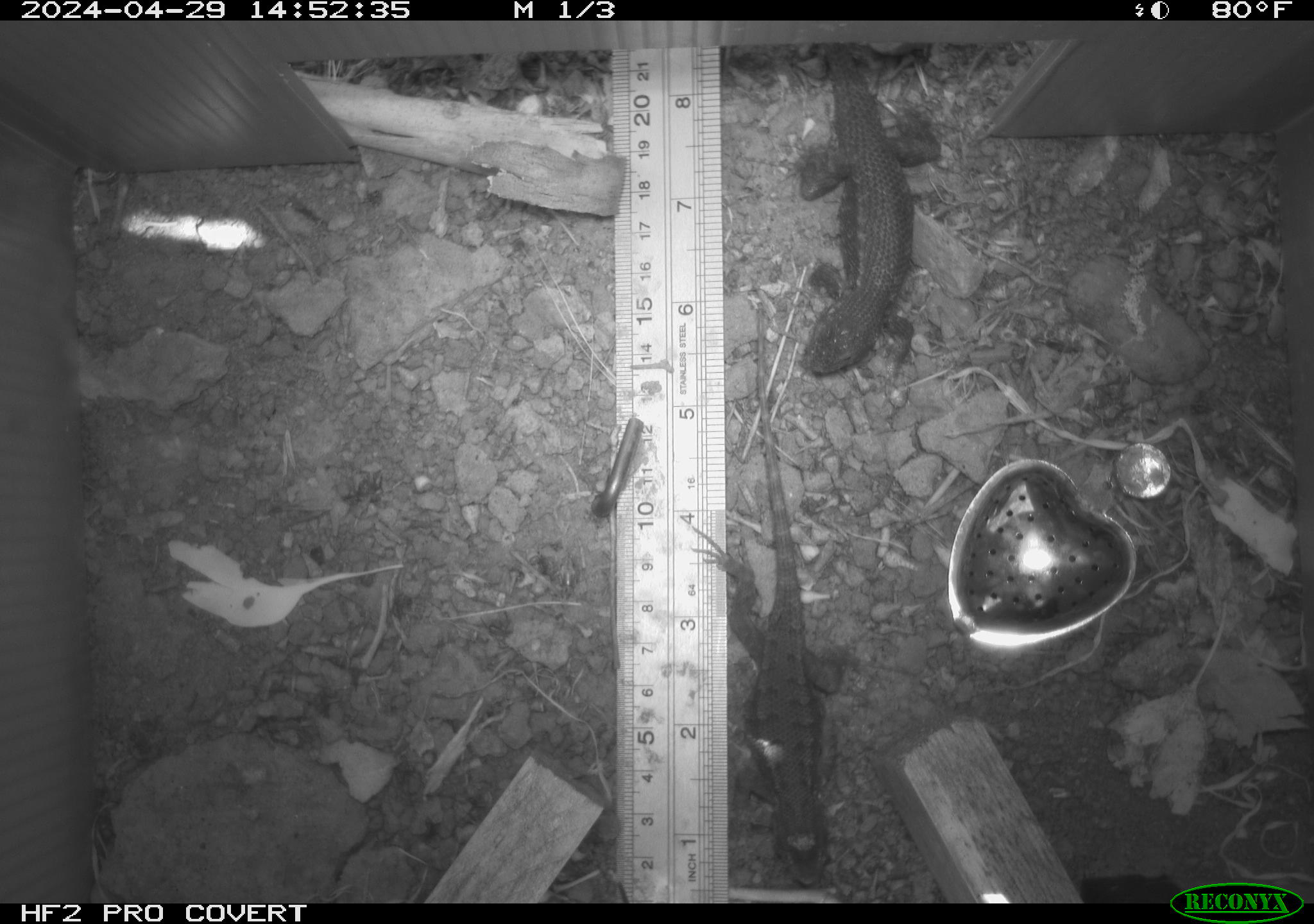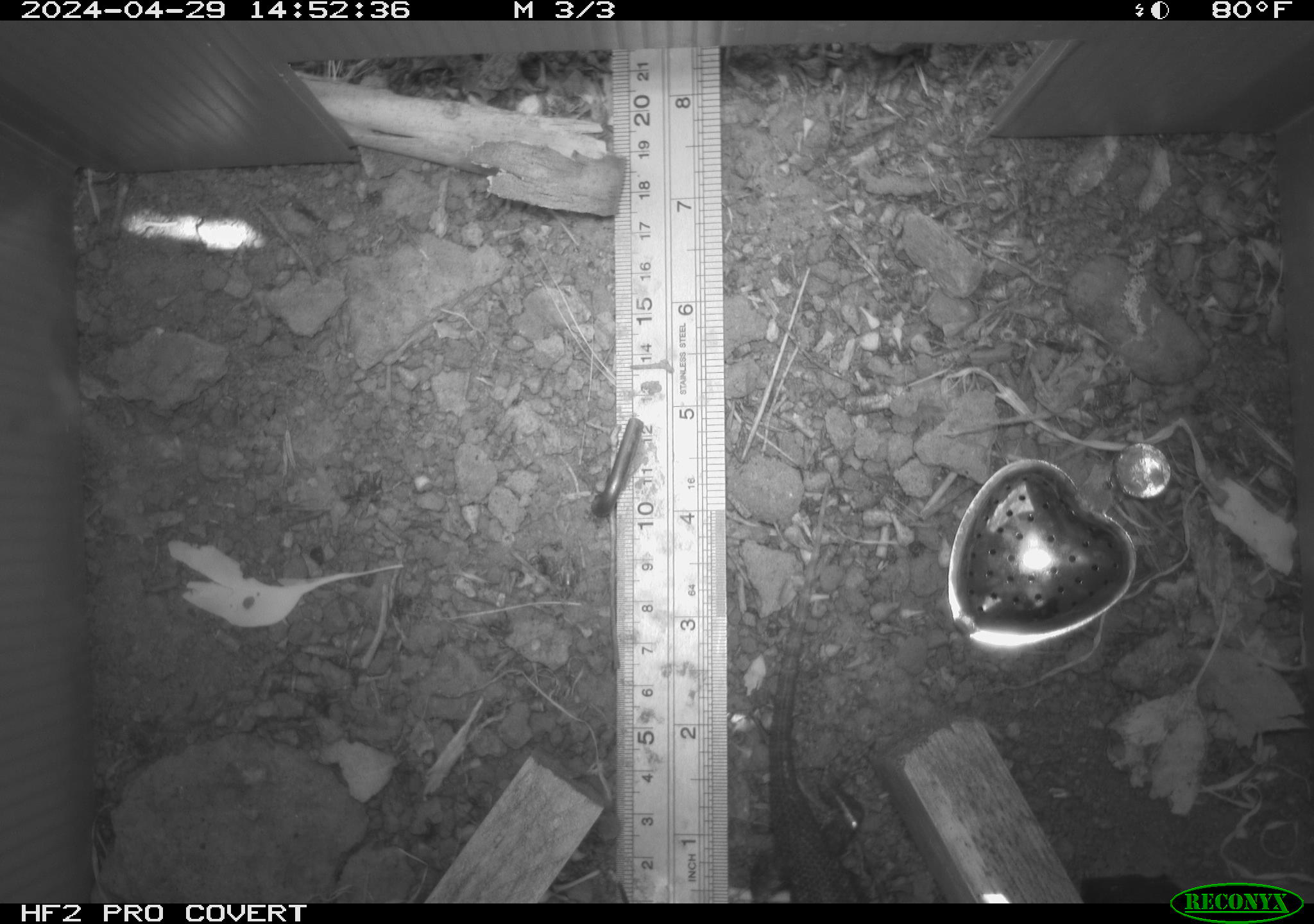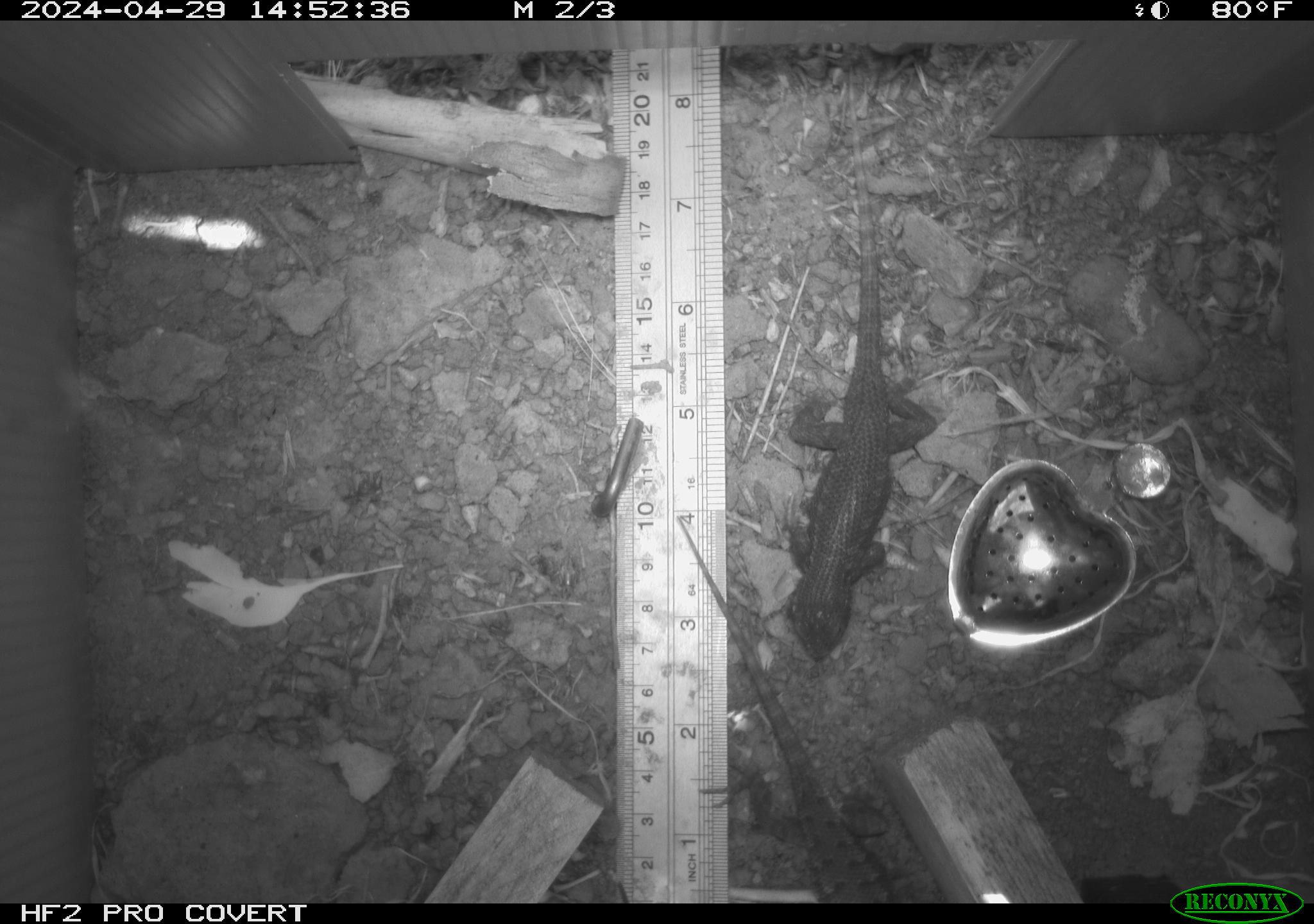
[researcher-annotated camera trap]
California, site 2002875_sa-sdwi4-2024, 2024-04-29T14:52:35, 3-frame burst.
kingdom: Animalia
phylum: Chordata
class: Reptilia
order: Squamata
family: Phrynosomatidae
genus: Sceloporus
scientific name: Sceloporus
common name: spiny lizards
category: sceloporus species